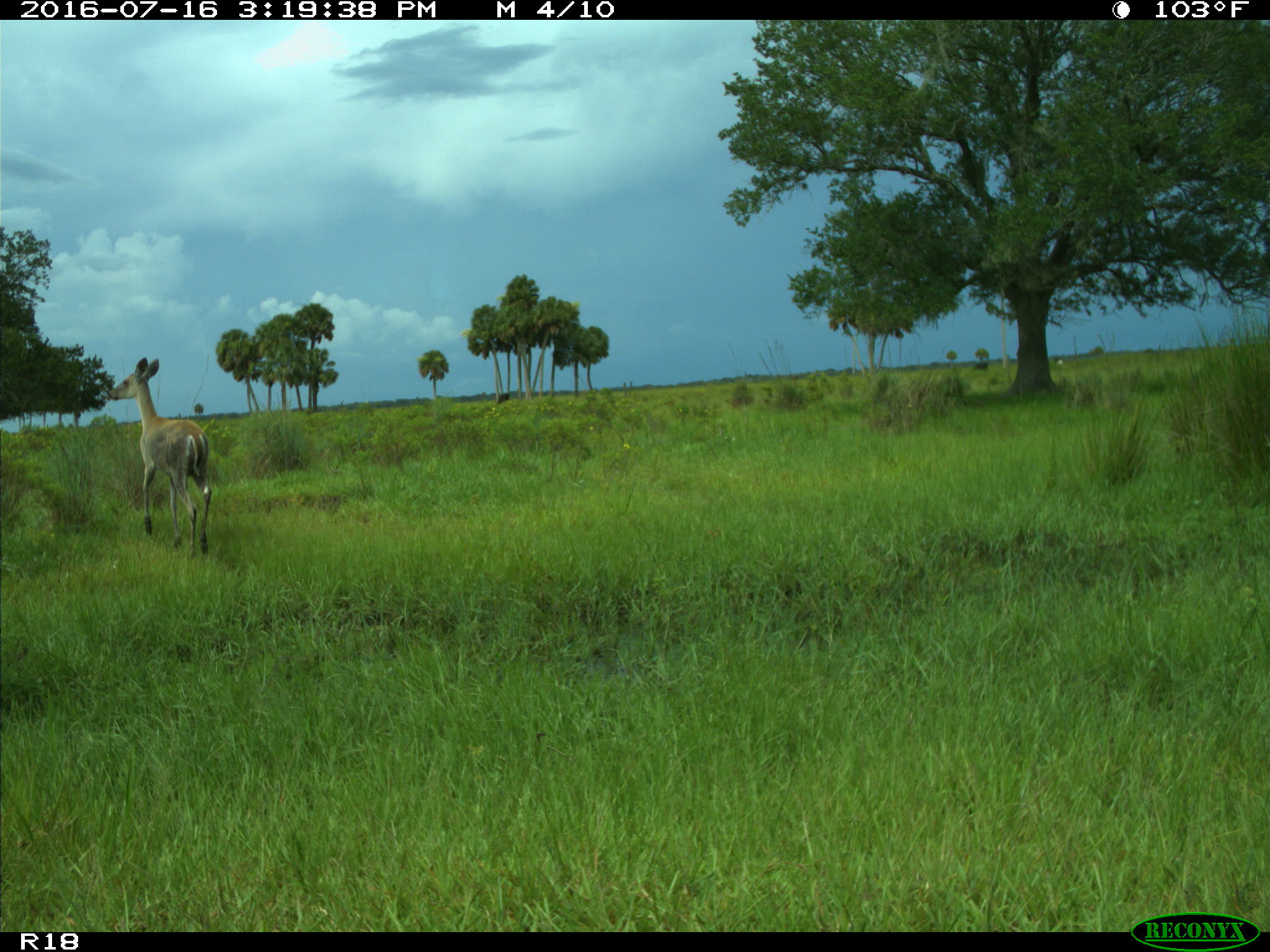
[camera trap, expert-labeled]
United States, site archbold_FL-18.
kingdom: Animalia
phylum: Chordata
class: Mammalia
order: Artiodactyla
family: Cervidae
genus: Odocoileus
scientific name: Odocoileus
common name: deer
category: unidentified deer